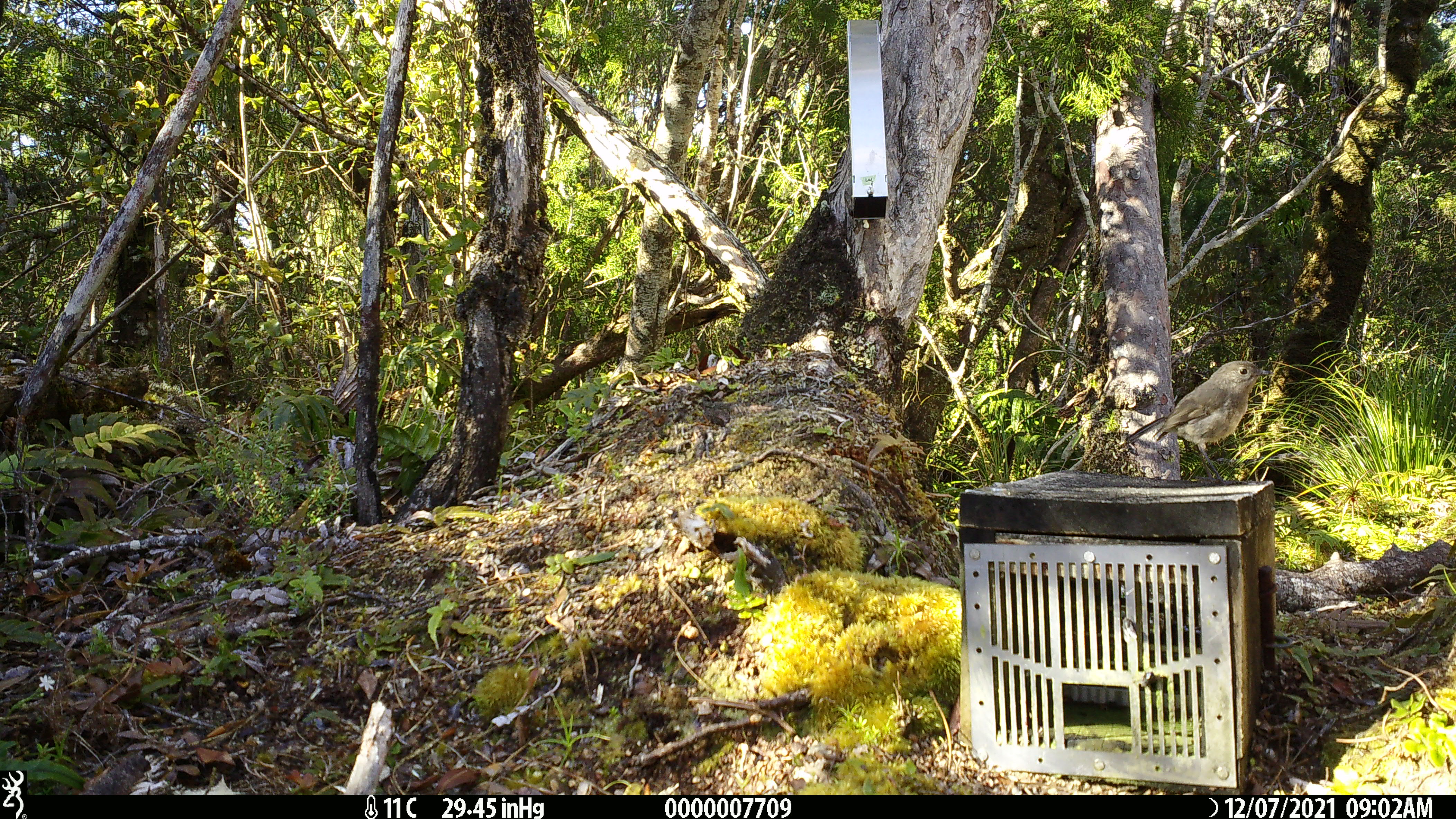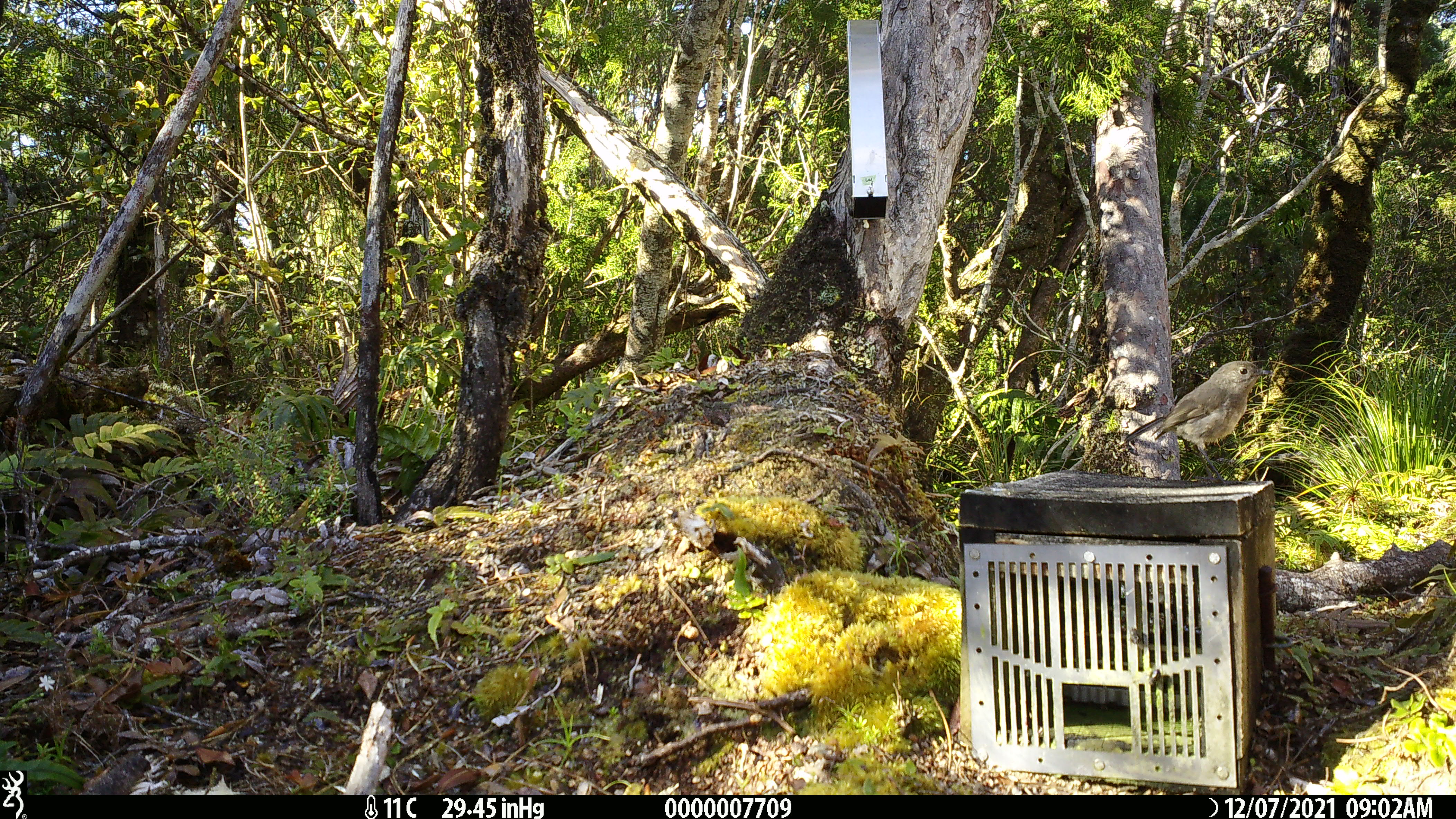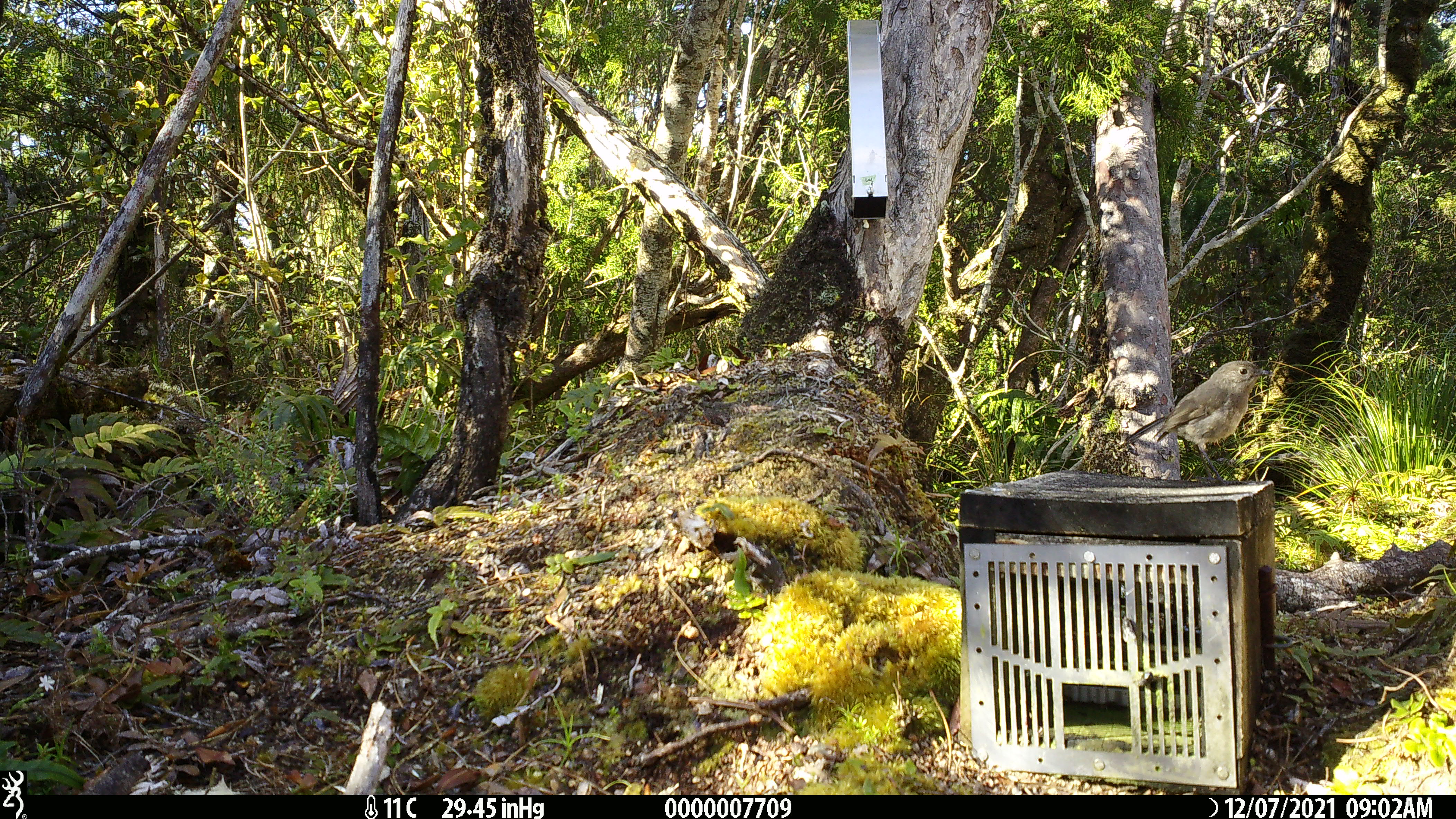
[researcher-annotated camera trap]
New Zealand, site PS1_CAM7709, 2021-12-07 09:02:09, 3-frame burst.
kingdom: Animalia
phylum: Chordata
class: Aves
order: Passeriformes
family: Petroicidae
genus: Petroica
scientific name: Petroica australis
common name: new zealand robin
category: robin